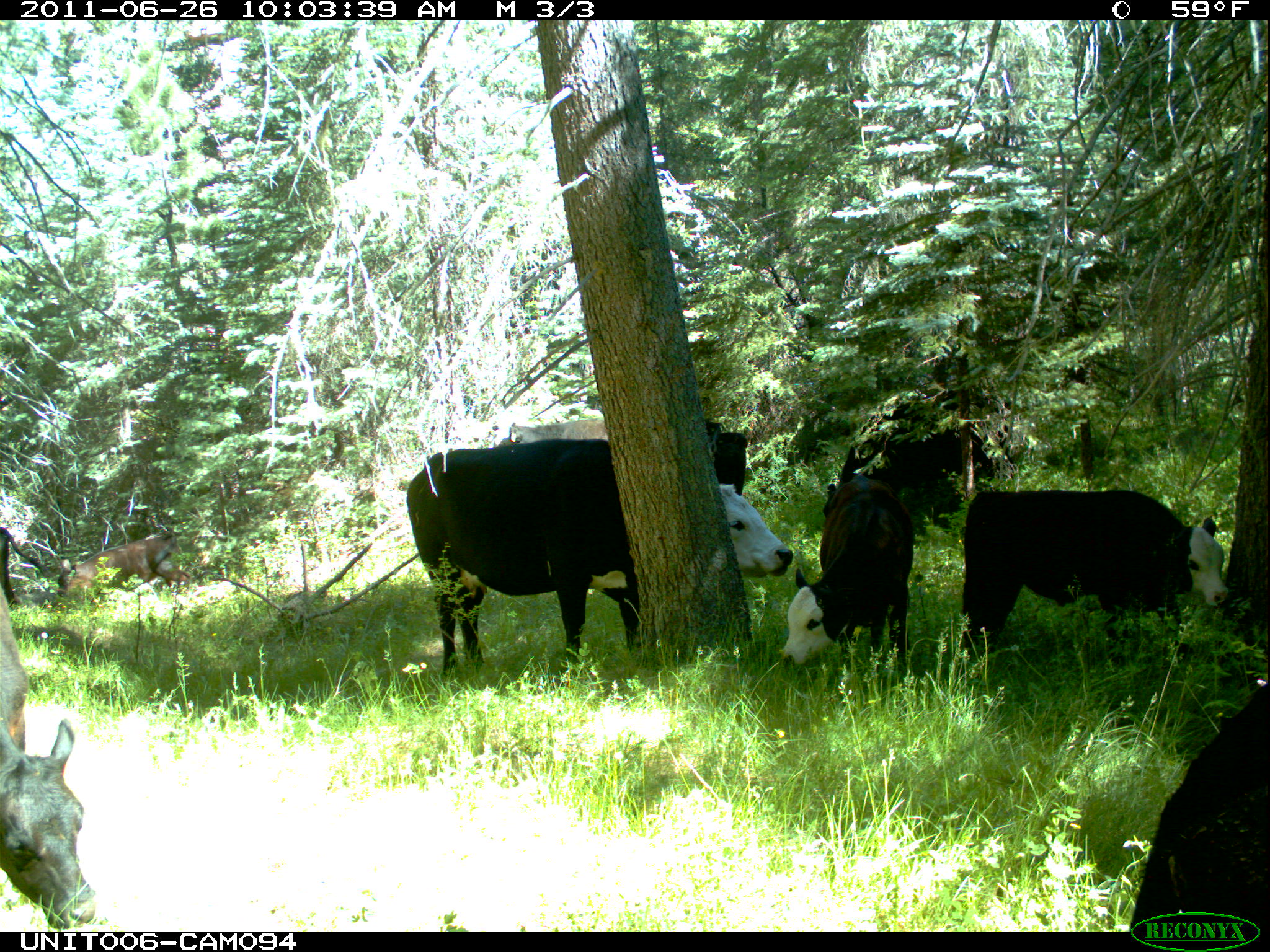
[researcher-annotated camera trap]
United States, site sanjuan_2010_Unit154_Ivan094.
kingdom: Animalia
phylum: Chordata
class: Mammalia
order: Artiodactyla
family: Bovidae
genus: Bos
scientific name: Bos taurus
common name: domestic cow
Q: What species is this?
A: Bos taurus (domestic cow).